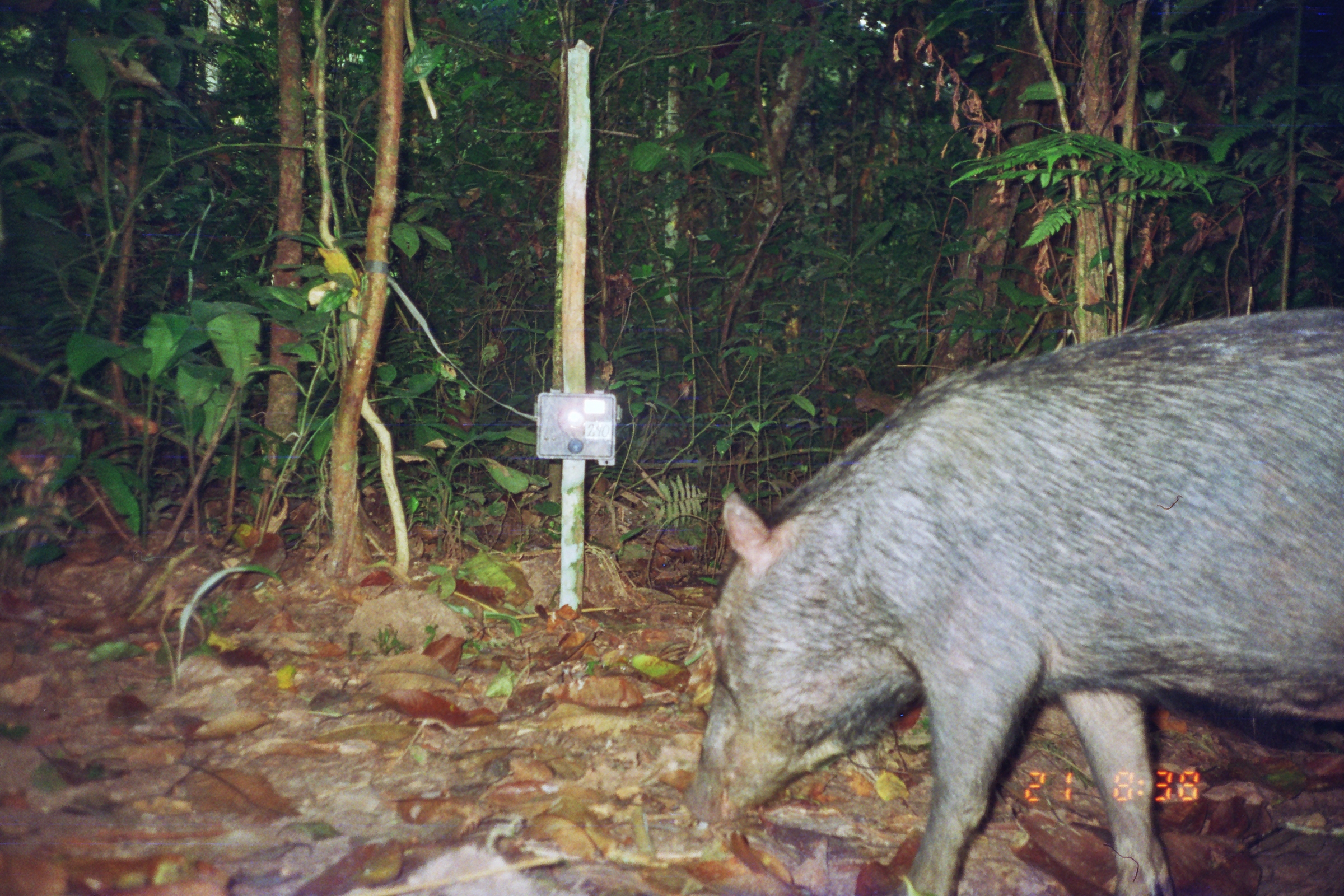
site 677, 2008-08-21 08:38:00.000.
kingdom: Animalia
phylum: Chordata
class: Mammalia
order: Artiodactyla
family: Tayassuidae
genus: Tayassu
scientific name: Tayassu pecari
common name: white-lipped peccary